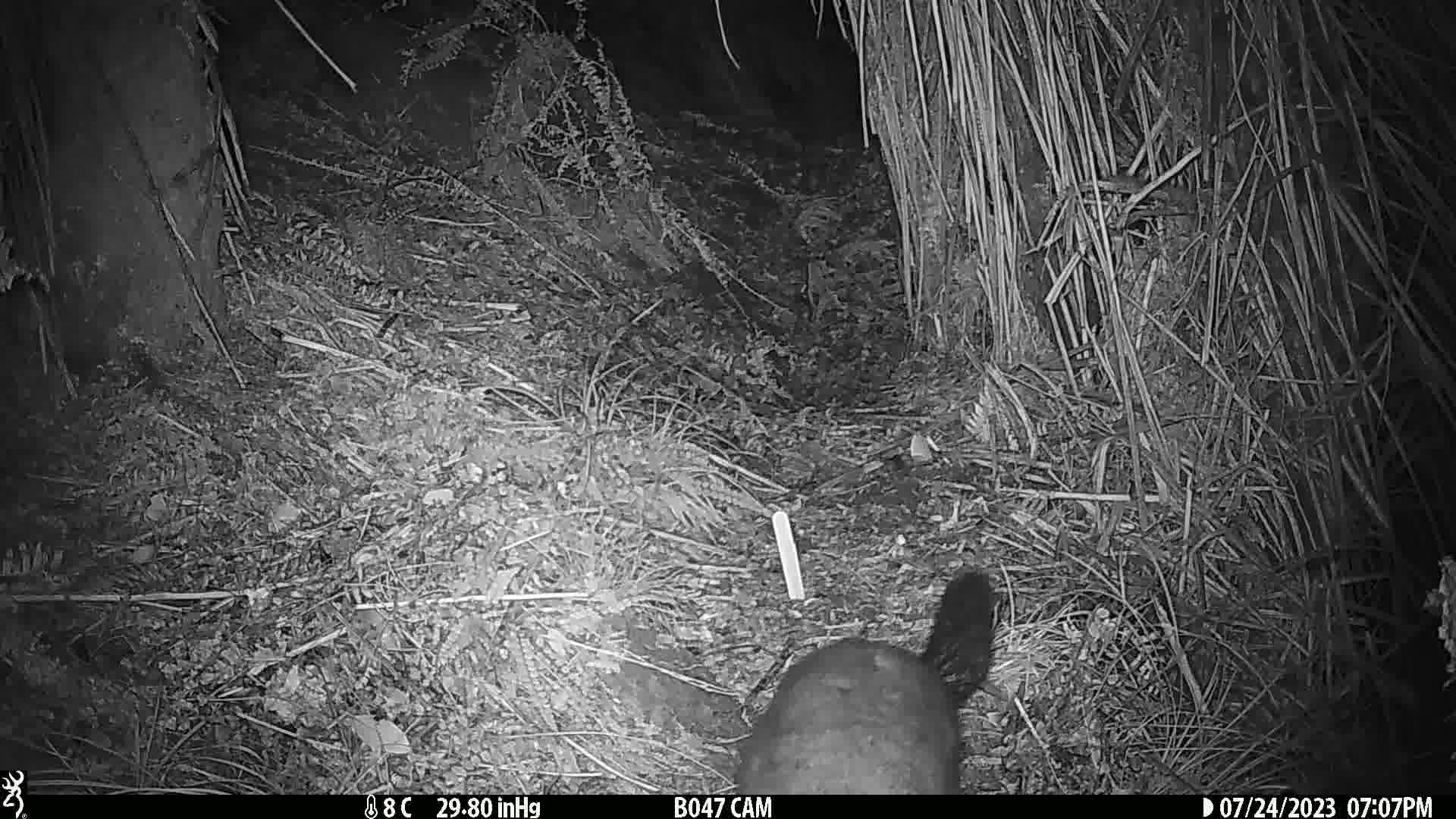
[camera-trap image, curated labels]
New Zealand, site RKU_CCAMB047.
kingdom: Animalia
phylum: Chordata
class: Mammalia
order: Diprotodontia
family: Phalangeridae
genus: Trichosurus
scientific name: Trichosurus vulpecula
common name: common brushtail possum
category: possum